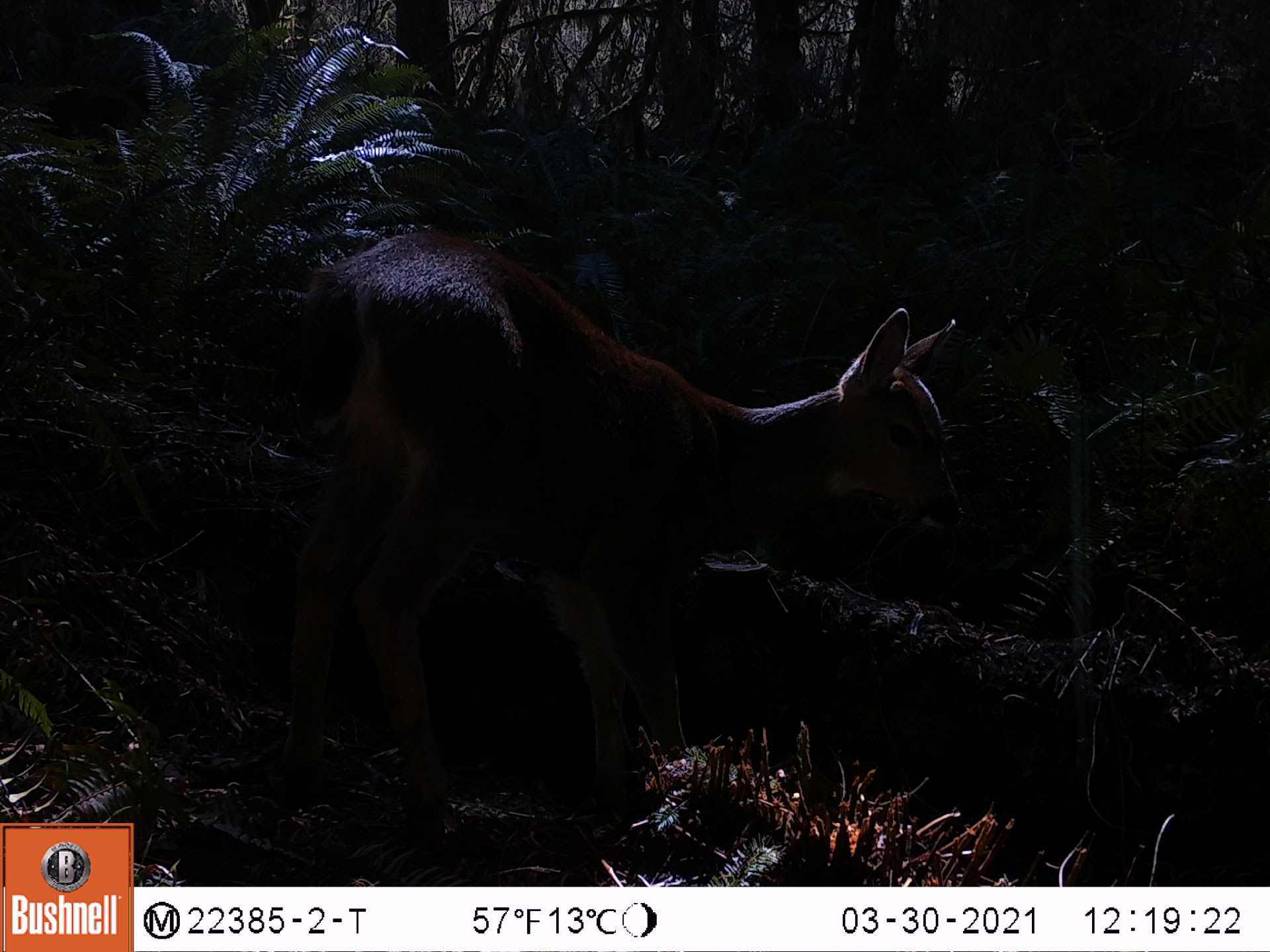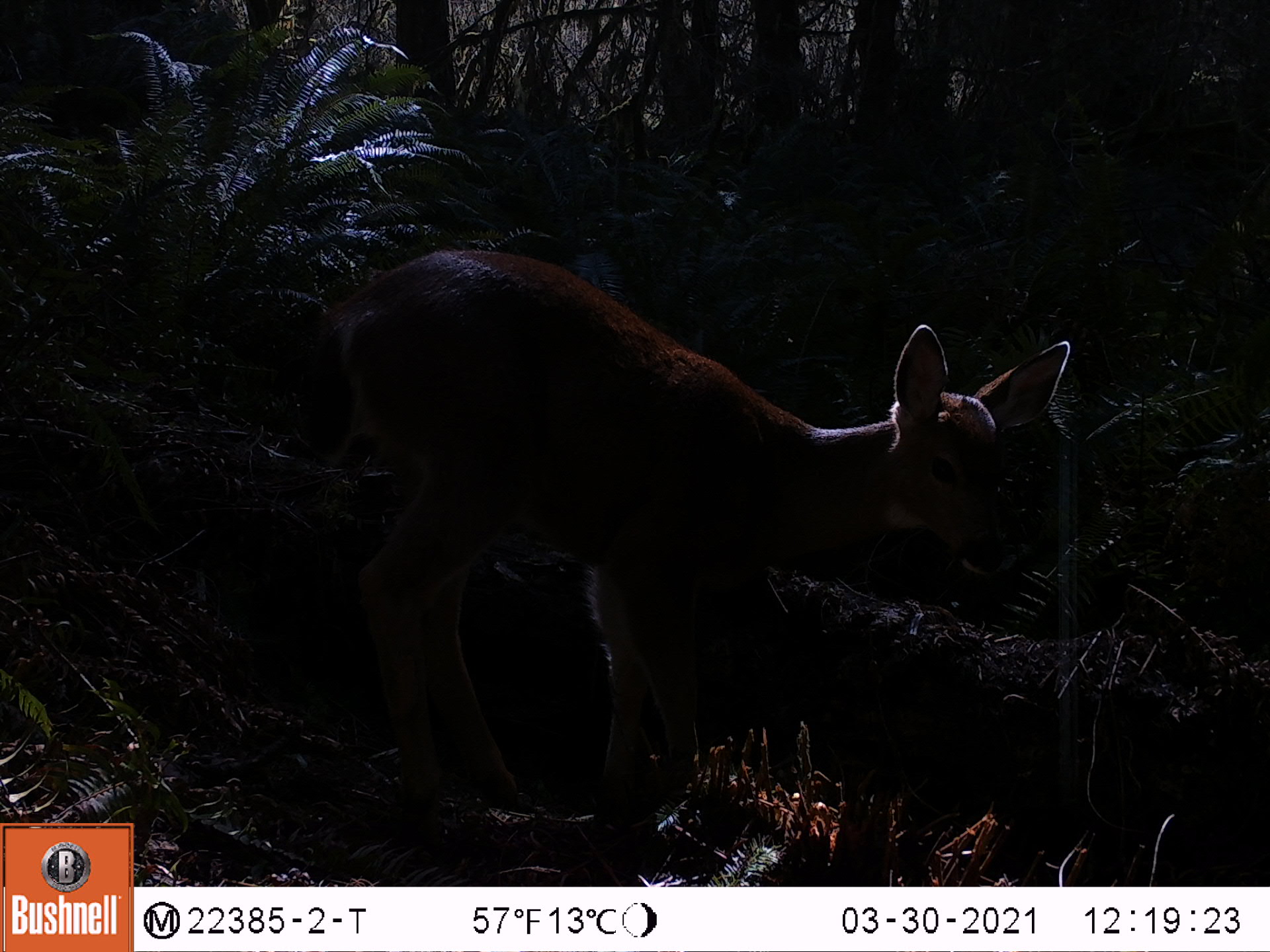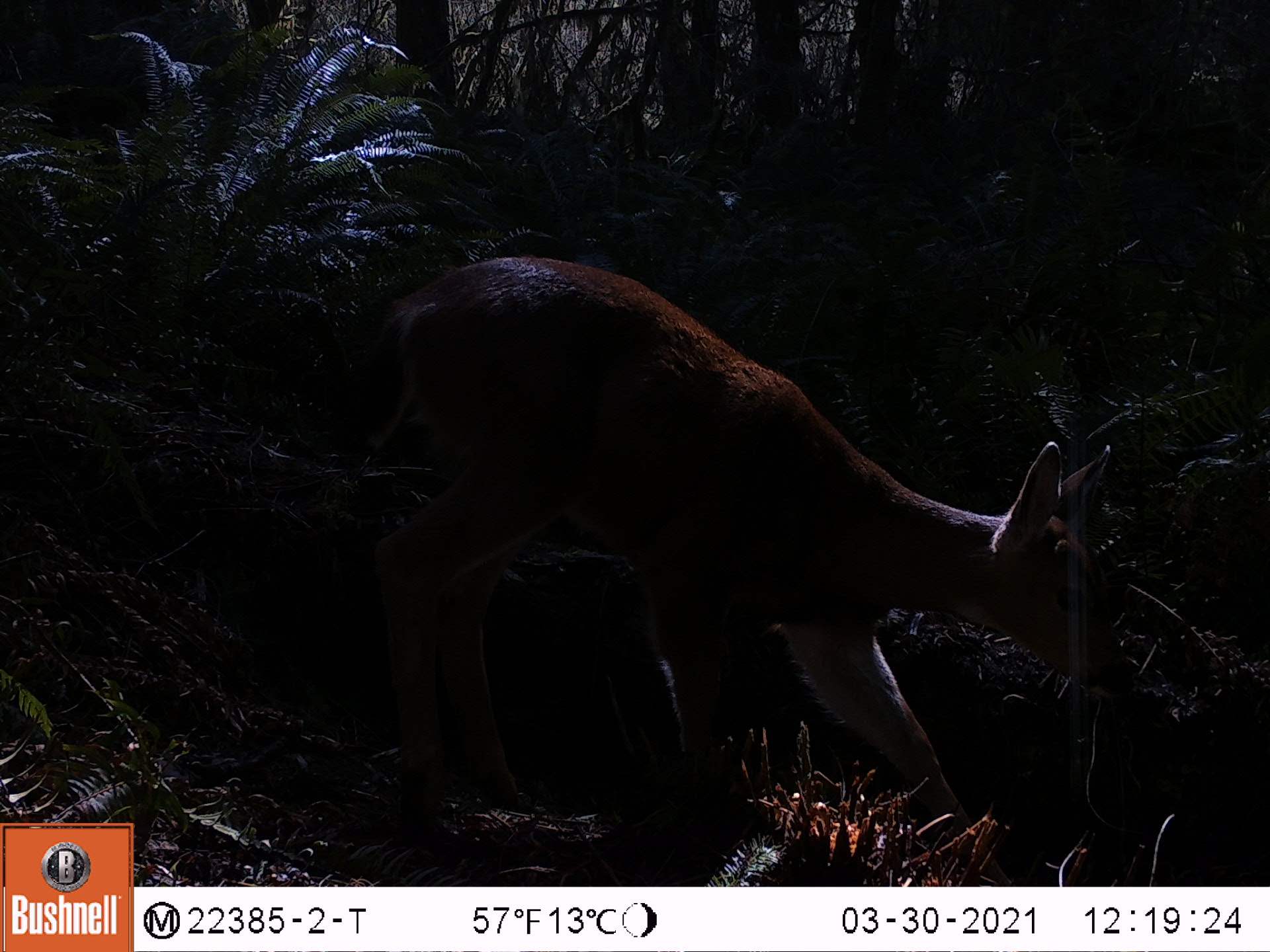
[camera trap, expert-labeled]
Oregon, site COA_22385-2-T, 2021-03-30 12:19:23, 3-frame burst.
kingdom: Animalia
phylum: Chordata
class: Mammalia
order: Artiodactyla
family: Cervidae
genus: Odocoileus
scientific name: Odocoileus hemionus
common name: black-tailed deer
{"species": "black-tailed deer (Odocoileus hemionus)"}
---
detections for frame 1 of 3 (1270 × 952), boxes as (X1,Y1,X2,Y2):
black-tailed deer: (287,212,971,856)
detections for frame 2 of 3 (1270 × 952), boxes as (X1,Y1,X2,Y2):
black-tailed deer: (285,218,1085,857)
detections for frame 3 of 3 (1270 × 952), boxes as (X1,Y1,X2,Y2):
black-tailed deer: (346,255,1116,878)